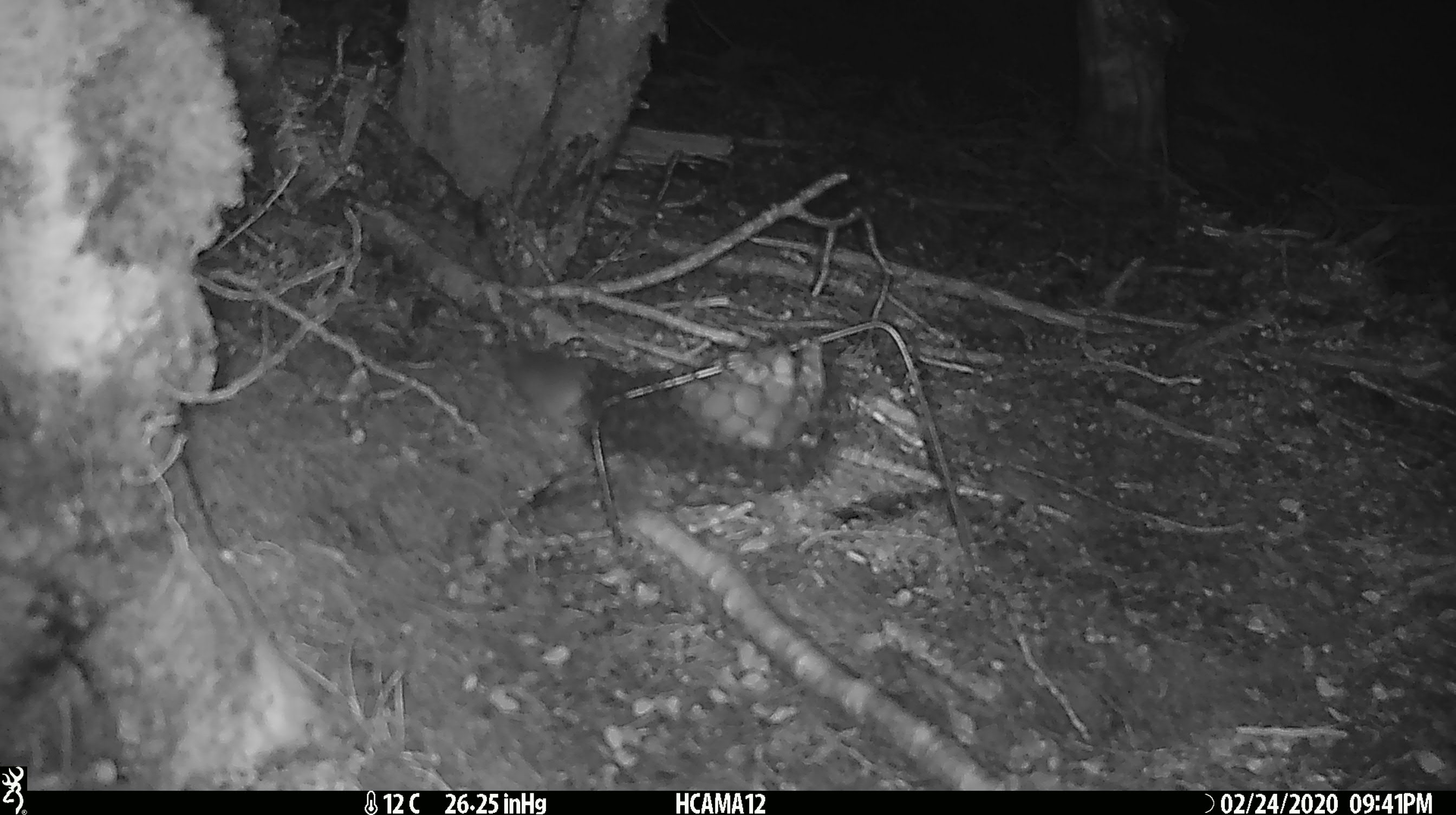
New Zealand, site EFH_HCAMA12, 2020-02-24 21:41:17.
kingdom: Animalia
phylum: Chordata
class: Mammalia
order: Rodentia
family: Muridae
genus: Mus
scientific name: Mus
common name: mouse